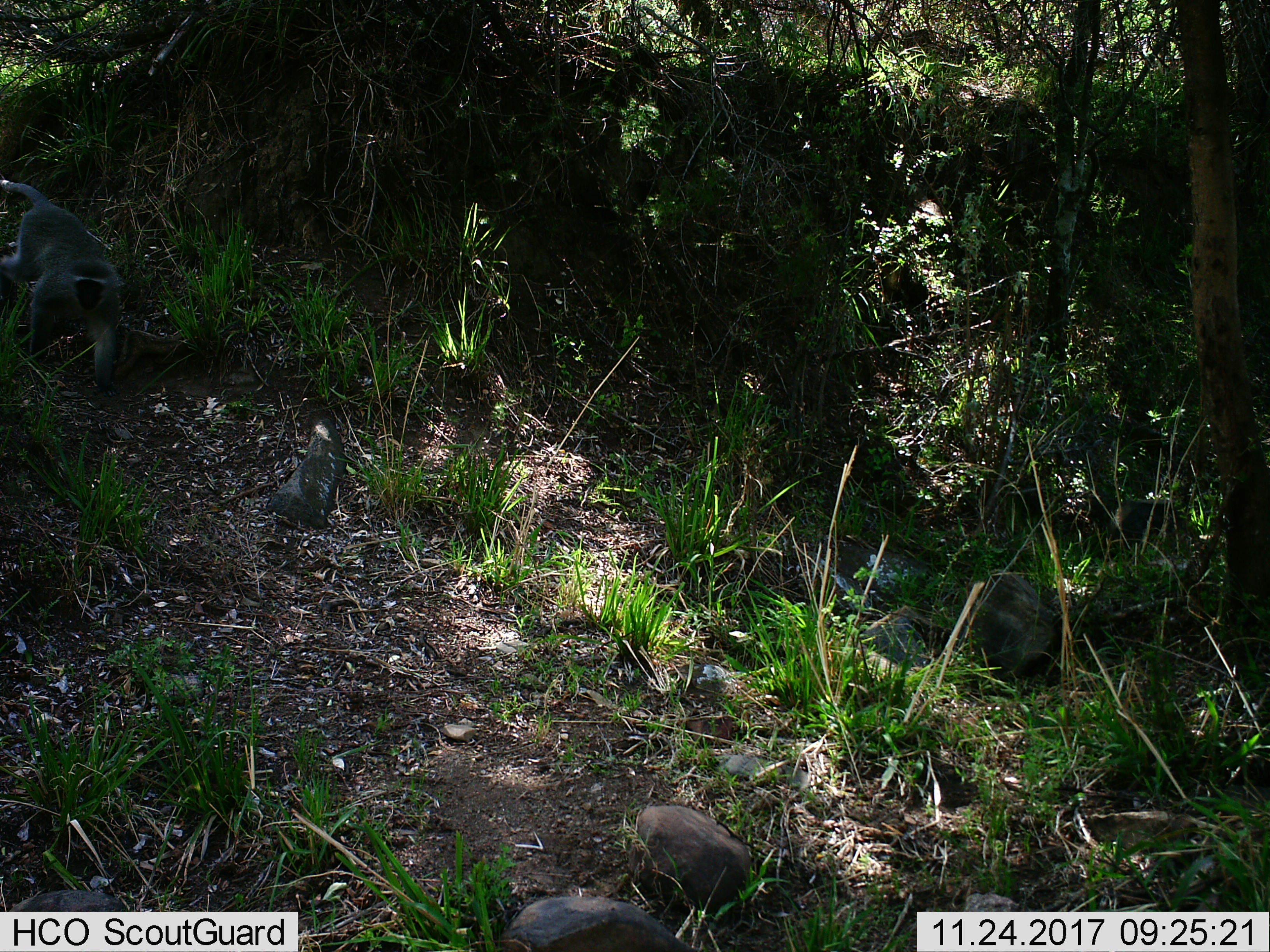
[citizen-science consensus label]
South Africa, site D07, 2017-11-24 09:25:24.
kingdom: Animalia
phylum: Chordata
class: Mammalia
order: Primates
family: Cercopithecidae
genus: Chlorocebus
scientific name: Chlorocebus pygerythrus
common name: vervet monkey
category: monkeyvervet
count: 1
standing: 0%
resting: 0%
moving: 100%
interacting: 0%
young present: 0%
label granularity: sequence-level